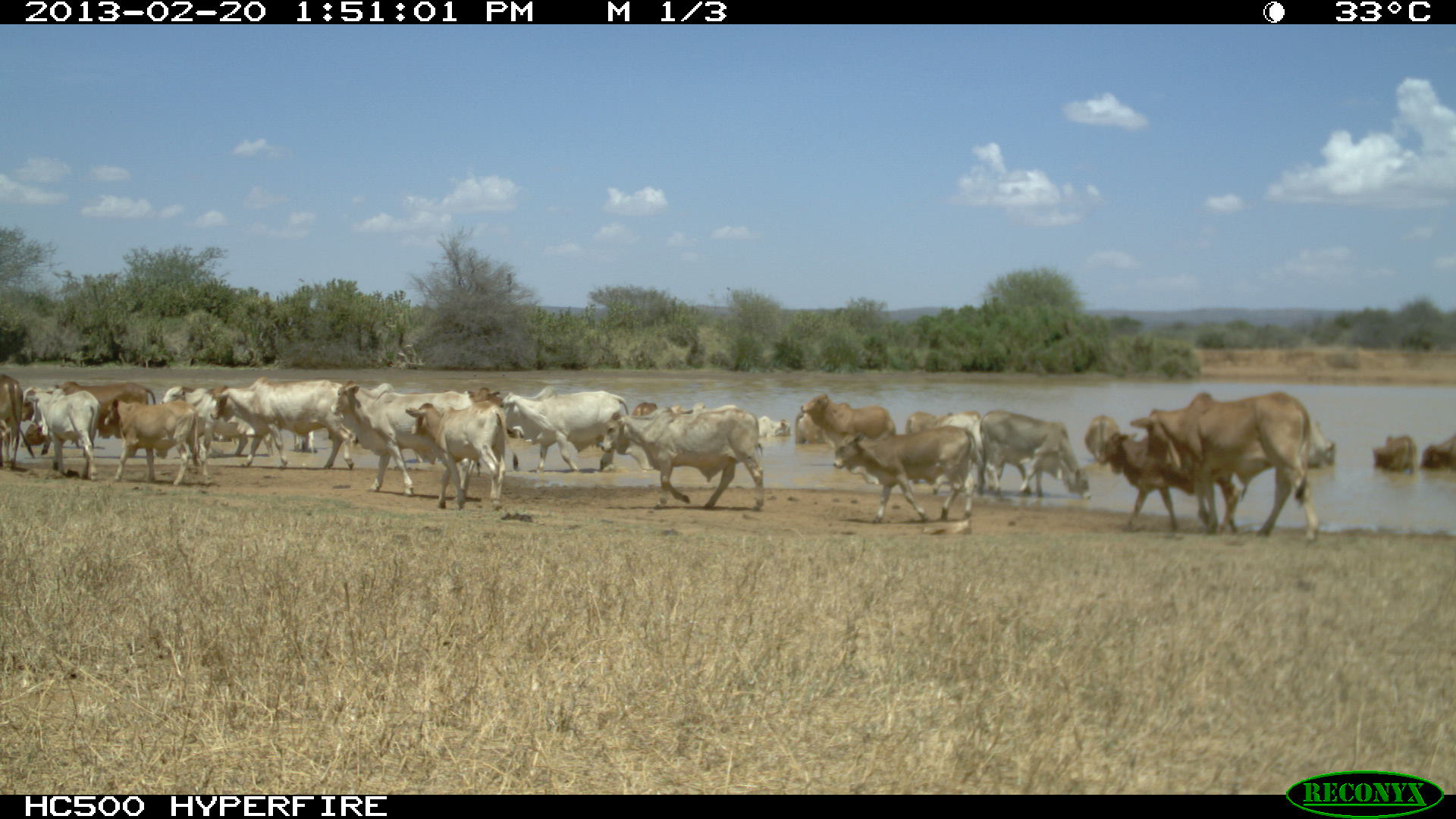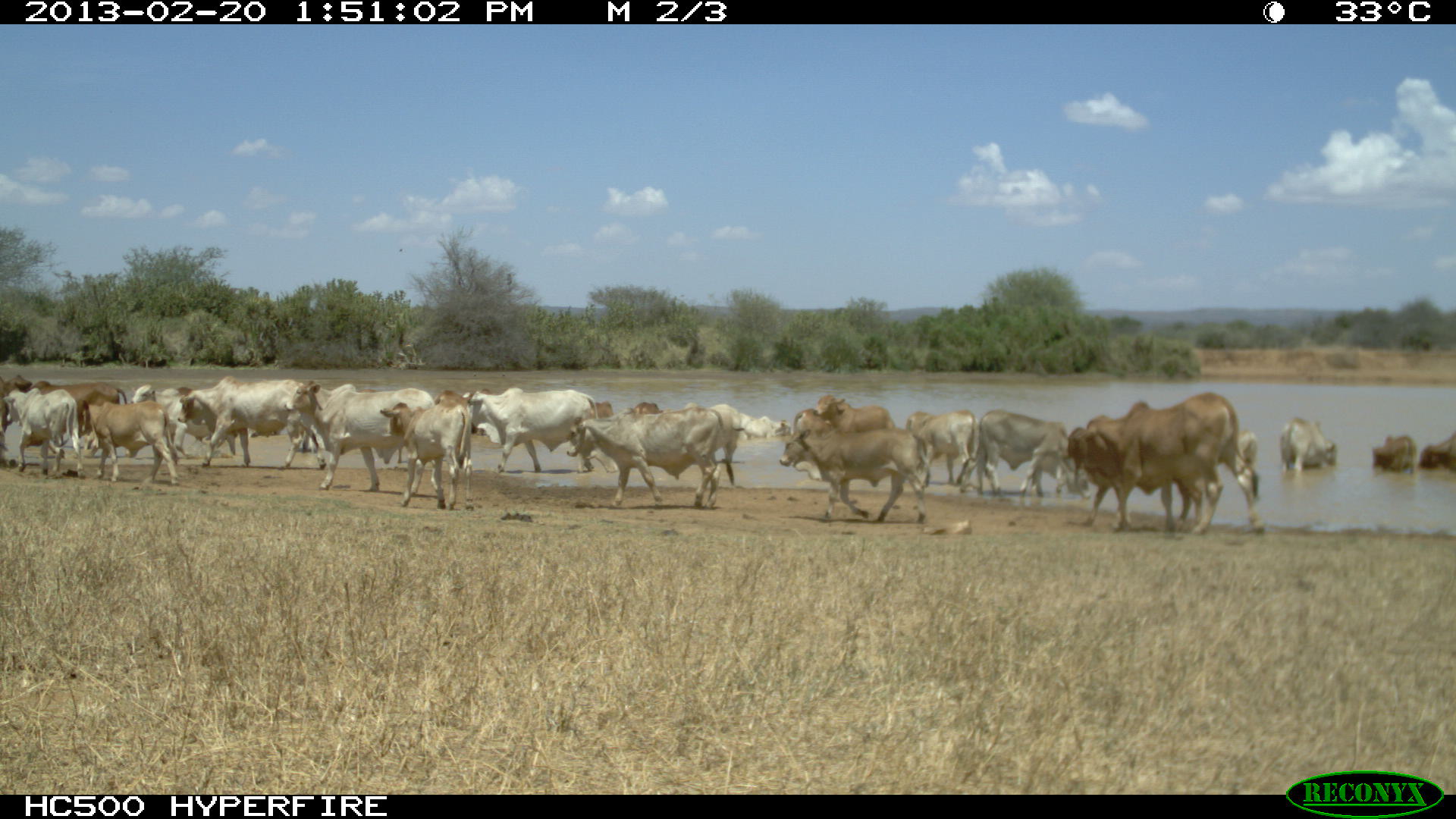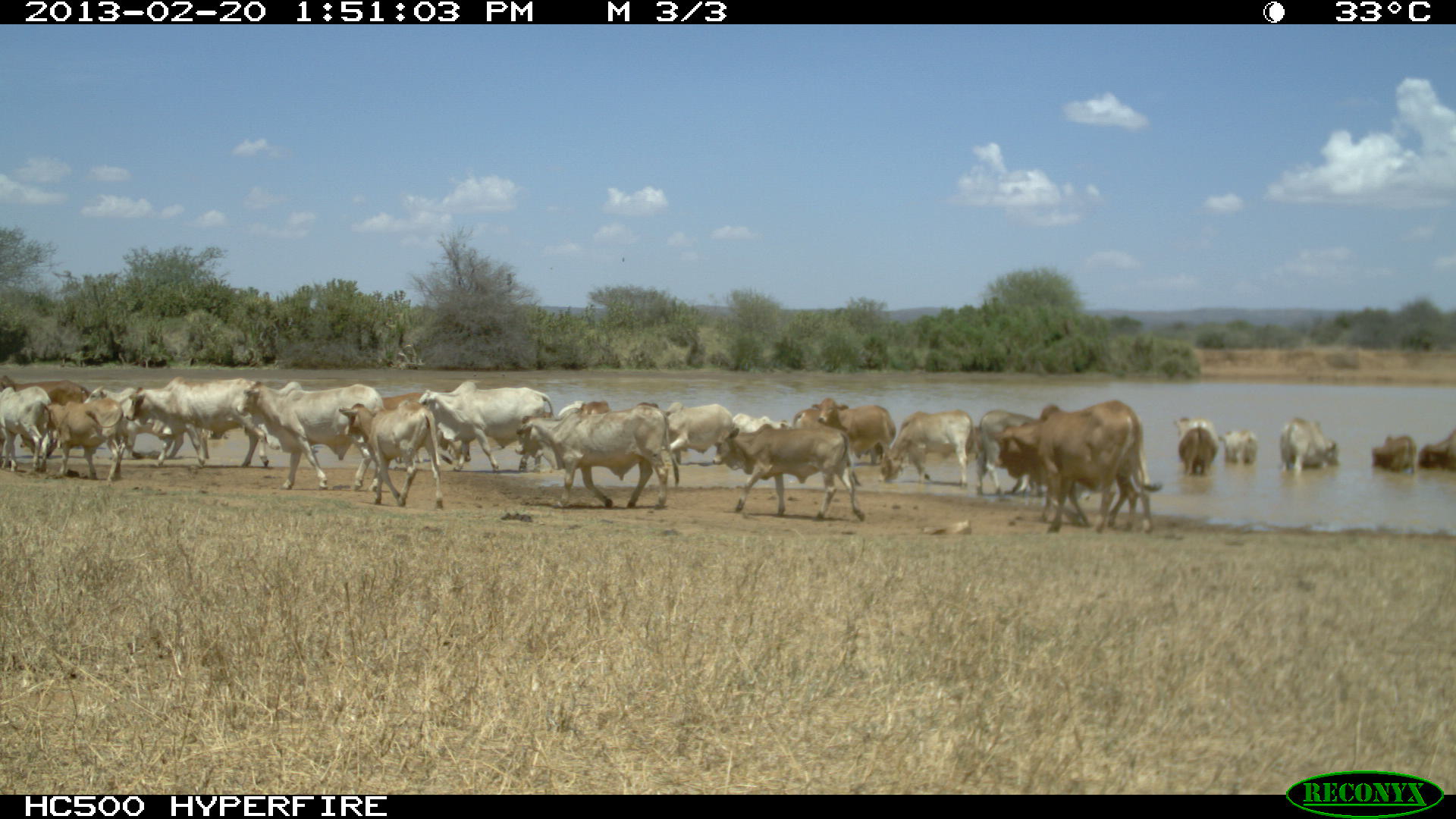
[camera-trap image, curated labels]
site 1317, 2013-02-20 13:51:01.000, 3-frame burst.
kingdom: Animalia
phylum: Chordata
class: Mammalia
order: Artiodactyla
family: Bovidae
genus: Bos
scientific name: Bos taurus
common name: domestic cattle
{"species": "Bos taurus (domestic cattle)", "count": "28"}